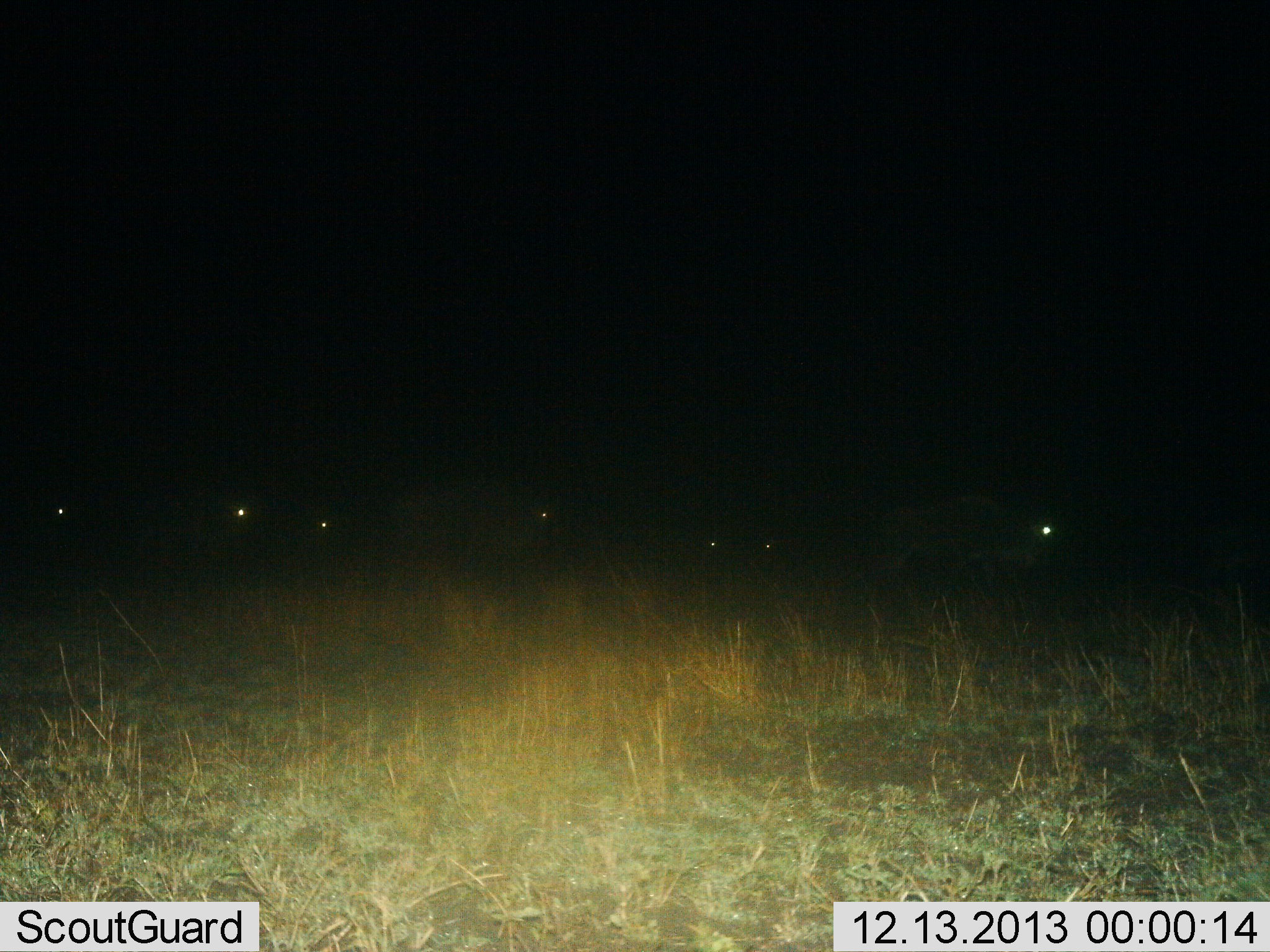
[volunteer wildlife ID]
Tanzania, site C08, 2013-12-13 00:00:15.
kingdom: Animalia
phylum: Chordata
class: Mammalia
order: Artiodactyla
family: Bovidae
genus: Connochaetes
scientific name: Connochaetes taurinus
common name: blue wildebeest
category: wildebeest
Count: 7.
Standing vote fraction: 27%.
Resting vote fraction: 8%.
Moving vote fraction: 78%.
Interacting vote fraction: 0%.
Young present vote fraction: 6%.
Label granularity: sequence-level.